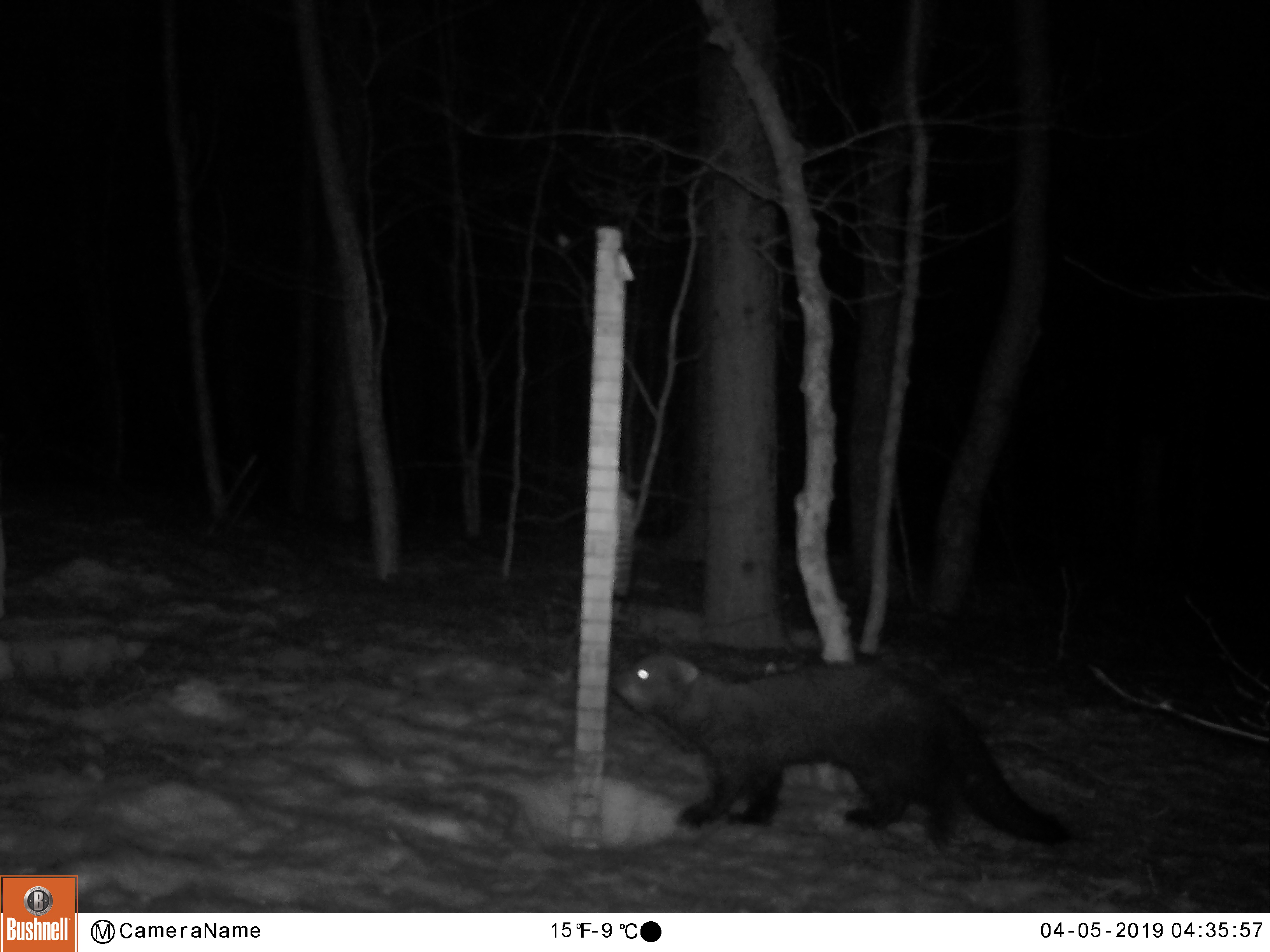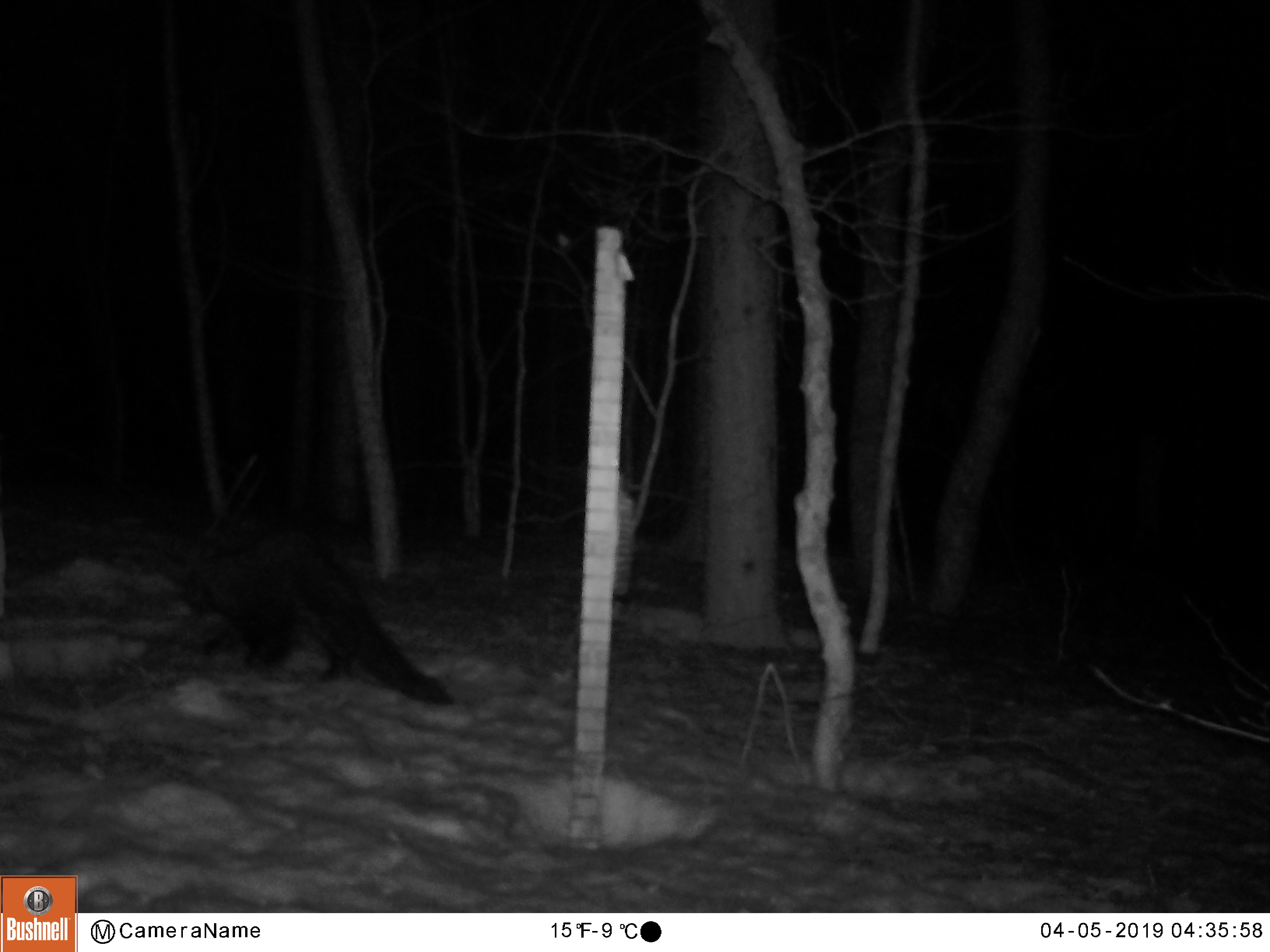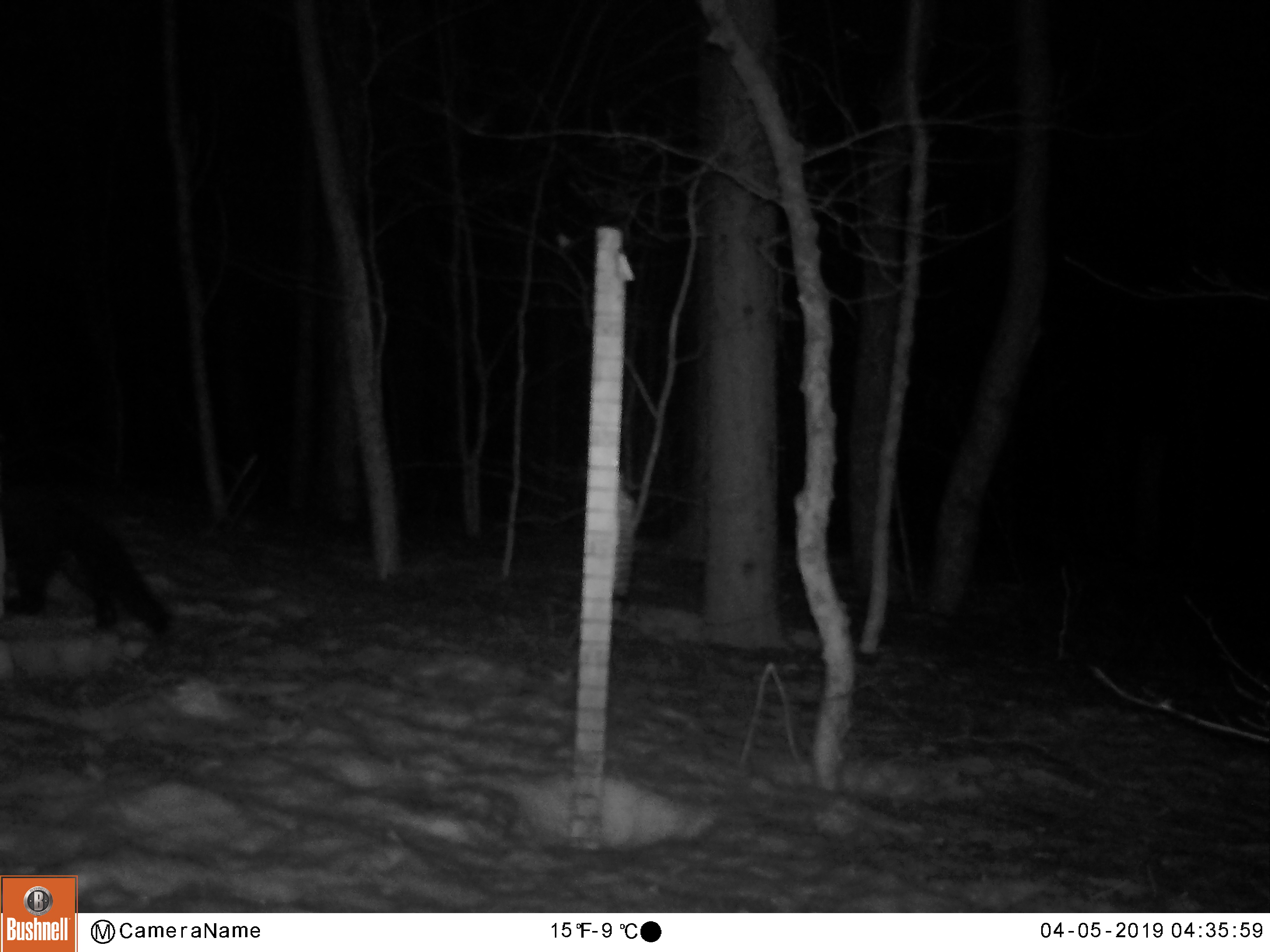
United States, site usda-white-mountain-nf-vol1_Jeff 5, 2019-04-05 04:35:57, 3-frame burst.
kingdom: Animalia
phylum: Chordata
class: Mammalia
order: Carnivora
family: Mustelidae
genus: Pekania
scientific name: Pekania pennanti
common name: fisher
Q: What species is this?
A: Fisher (Pekania pennanti).